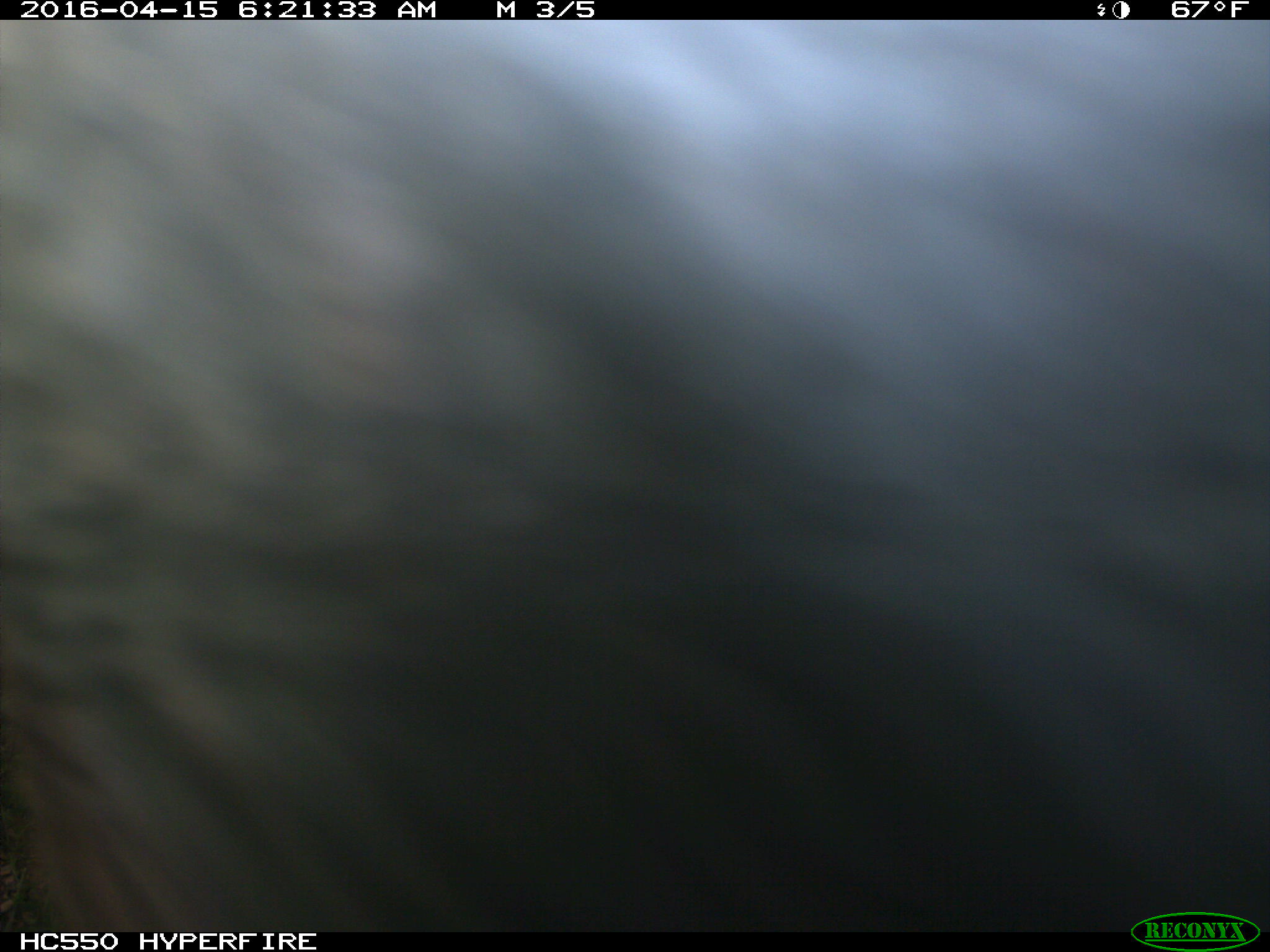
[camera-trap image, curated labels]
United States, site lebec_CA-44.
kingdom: Animalia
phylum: Chordata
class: Mammalia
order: Artiodactyla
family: Bovidae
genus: Bos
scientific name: Bos taurus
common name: domestic cow